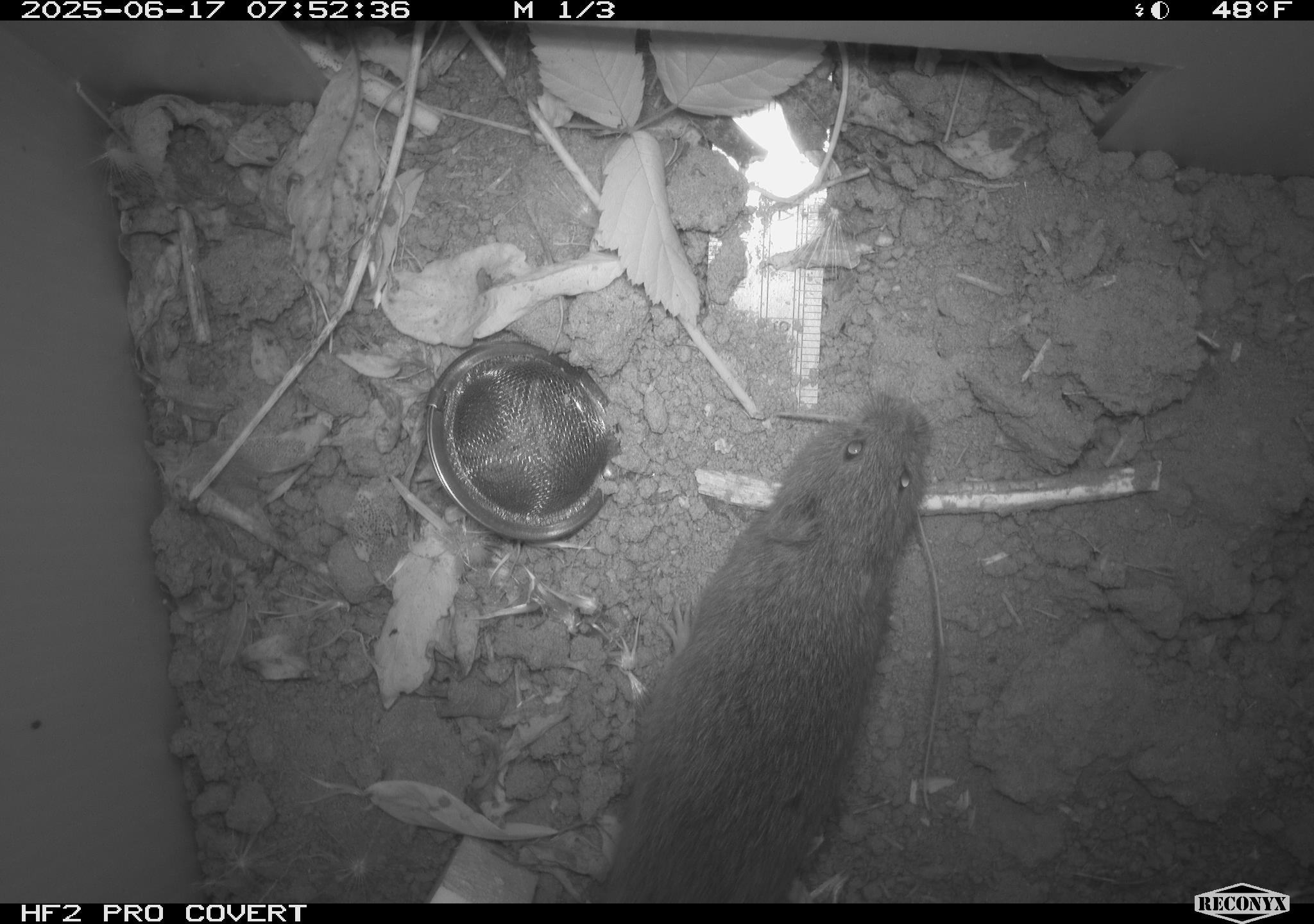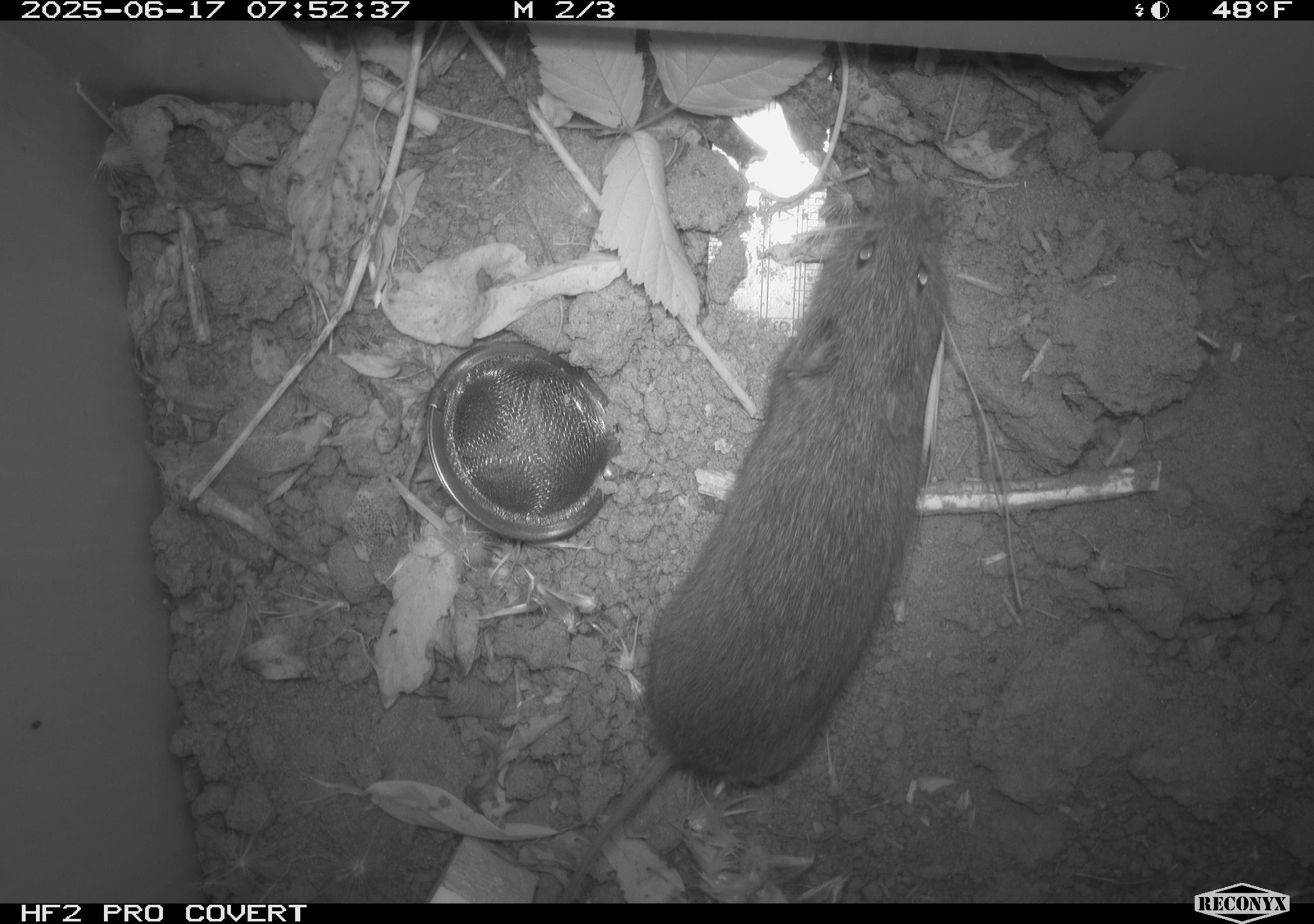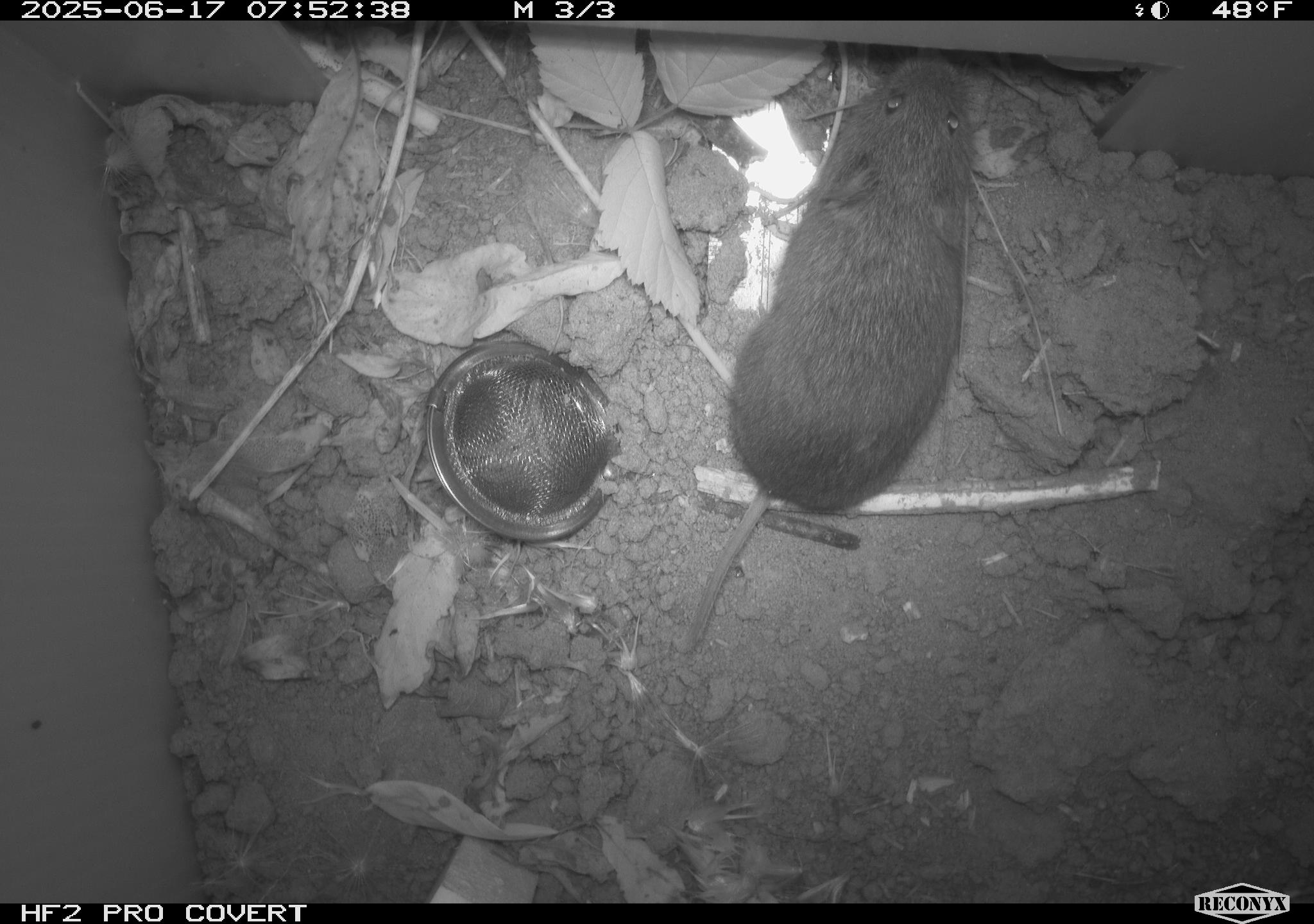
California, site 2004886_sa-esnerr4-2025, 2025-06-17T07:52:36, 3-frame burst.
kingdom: Animalia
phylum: Chordata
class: Mammalia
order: Rodentia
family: Cricetidae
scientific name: Arvicolinae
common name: voles, lemmings, and muskrats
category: arvicolinae subfamily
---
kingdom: Animalia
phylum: Chordata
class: Mammalia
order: Rodentia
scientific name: Rodentia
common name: rodent